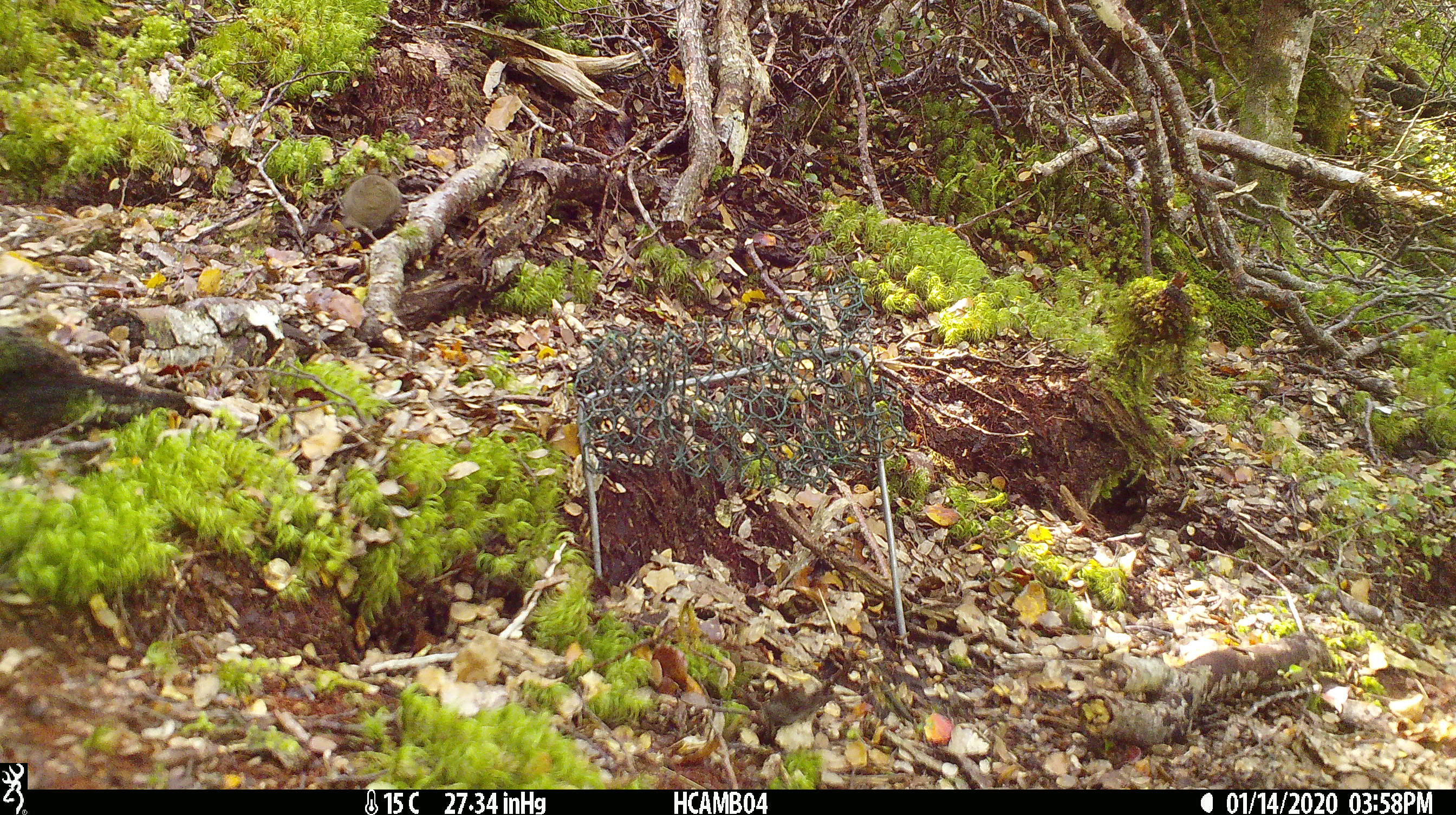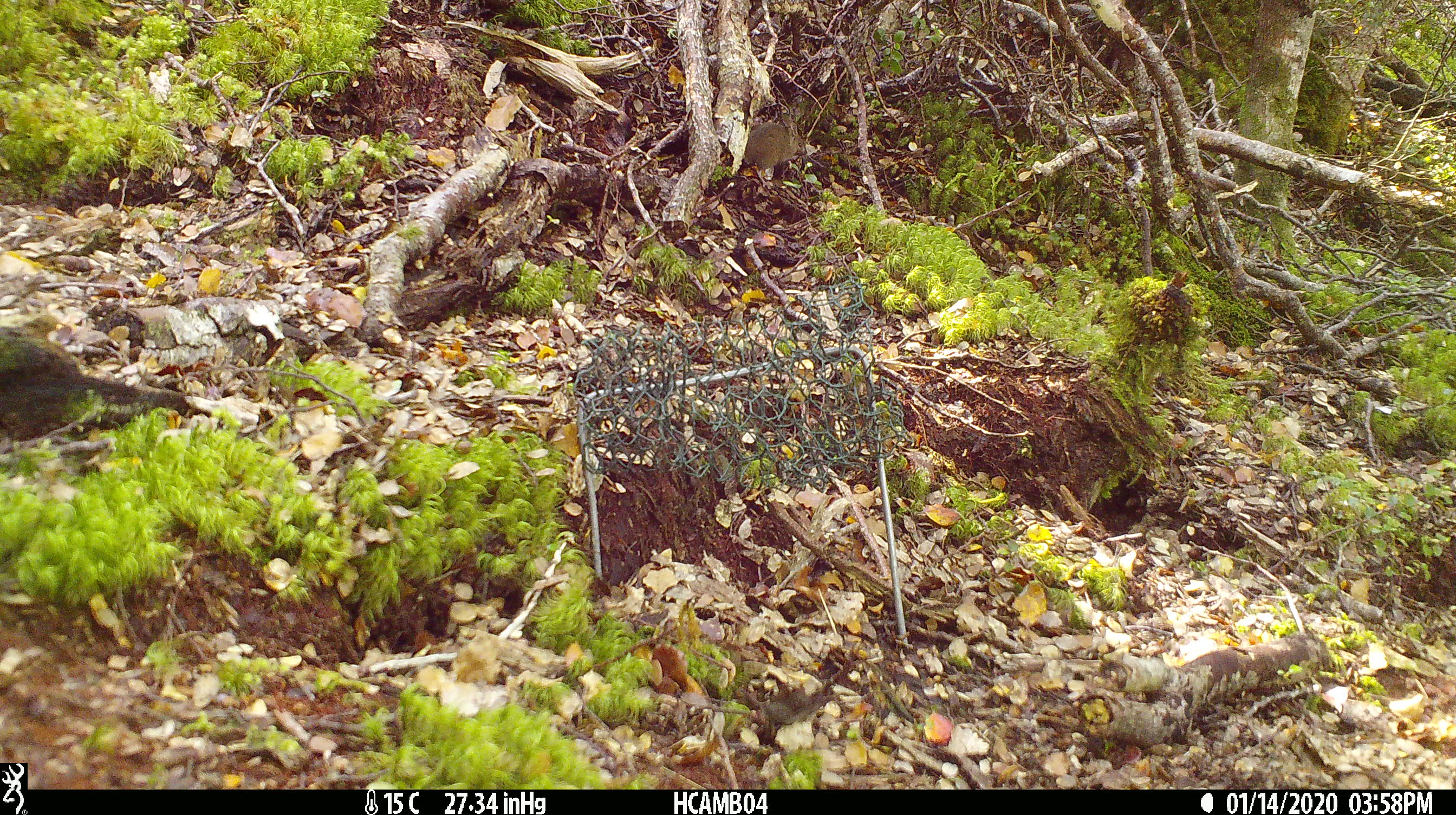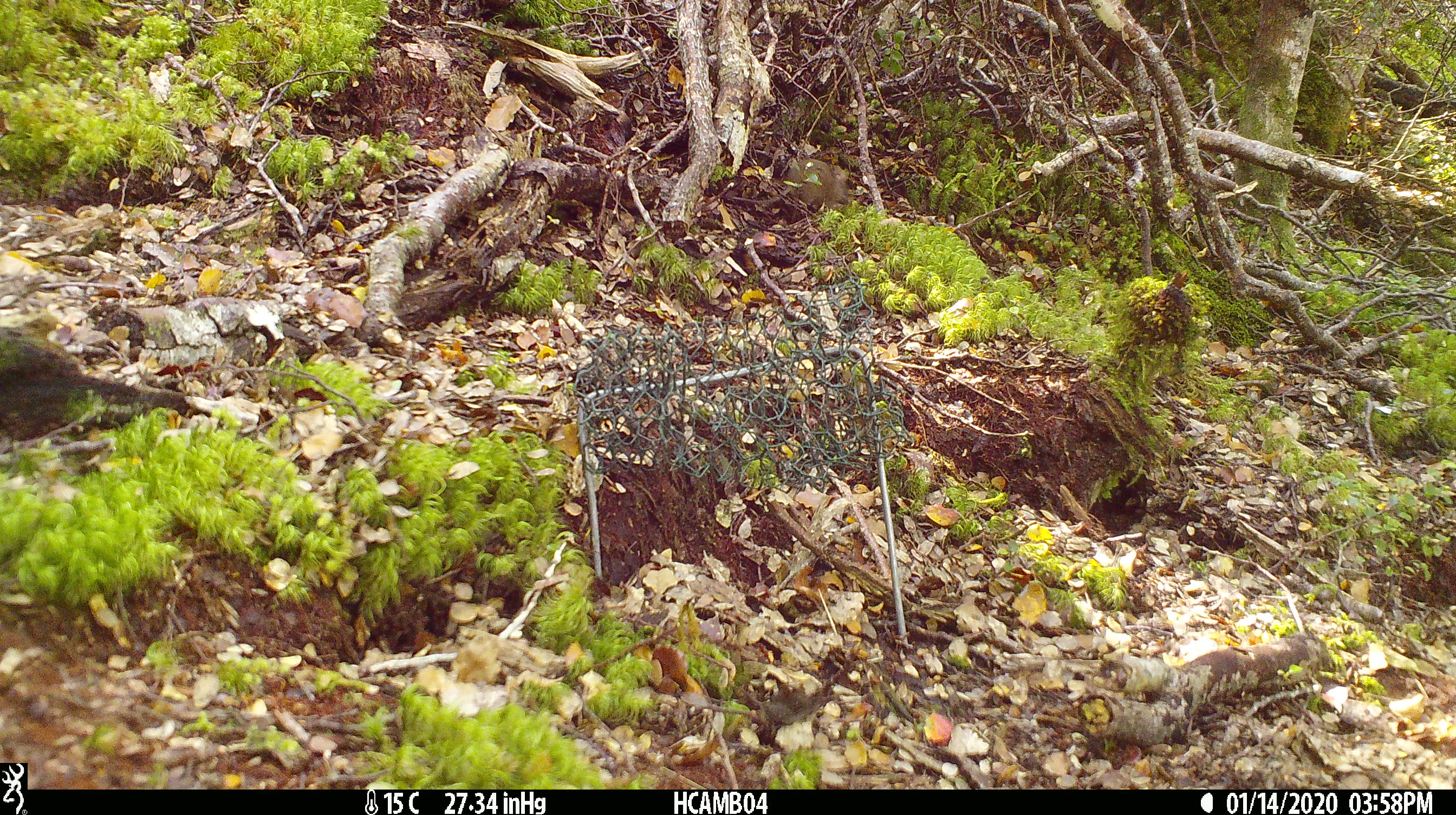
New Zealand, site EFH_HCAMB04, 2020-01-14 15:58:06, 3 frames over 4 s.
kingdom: Animalia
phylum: Chordata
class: Mammalia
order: Rodentia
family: Muridae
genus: Mus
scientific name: Mus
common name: mouse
Mouse (Mus).